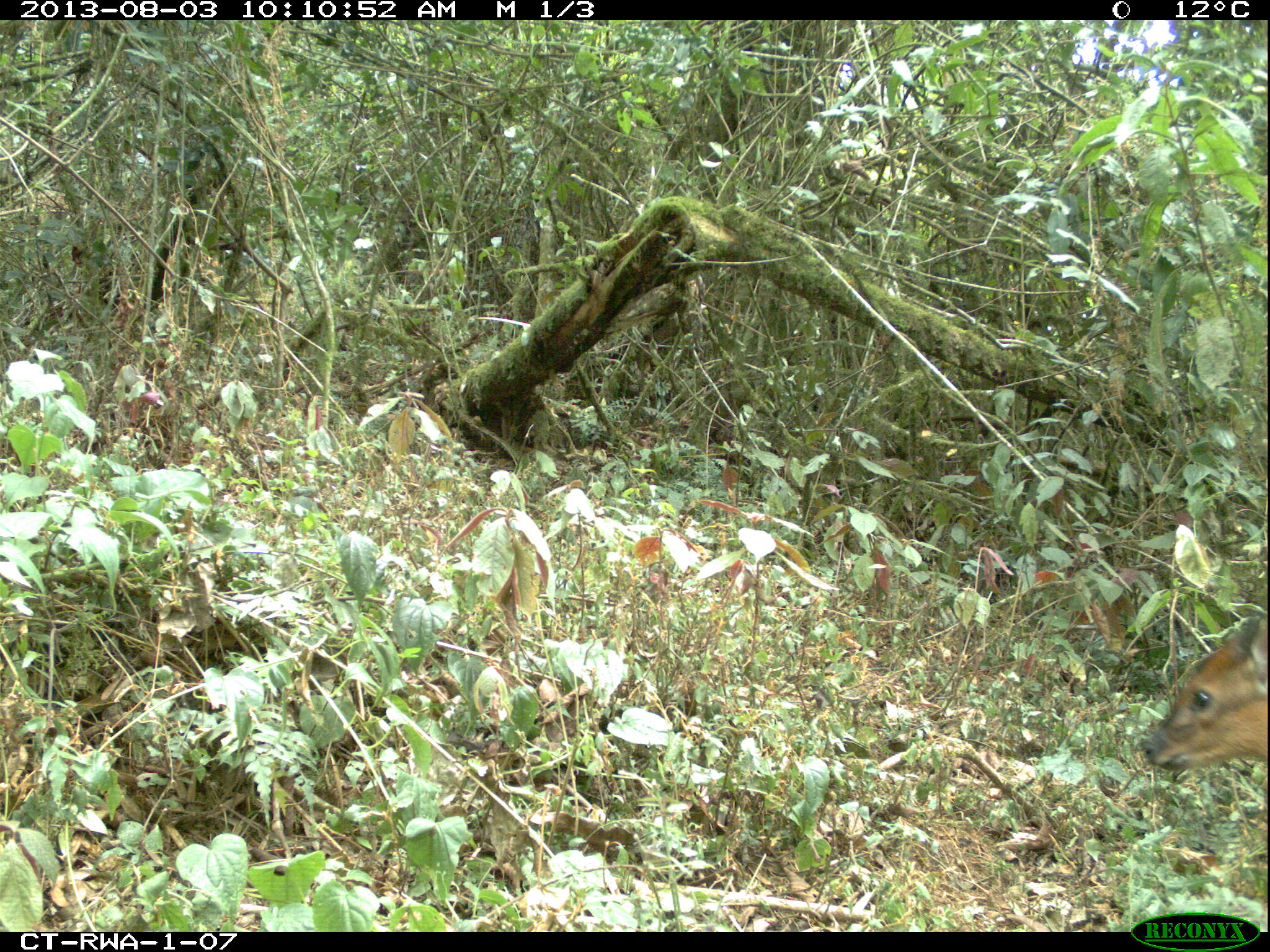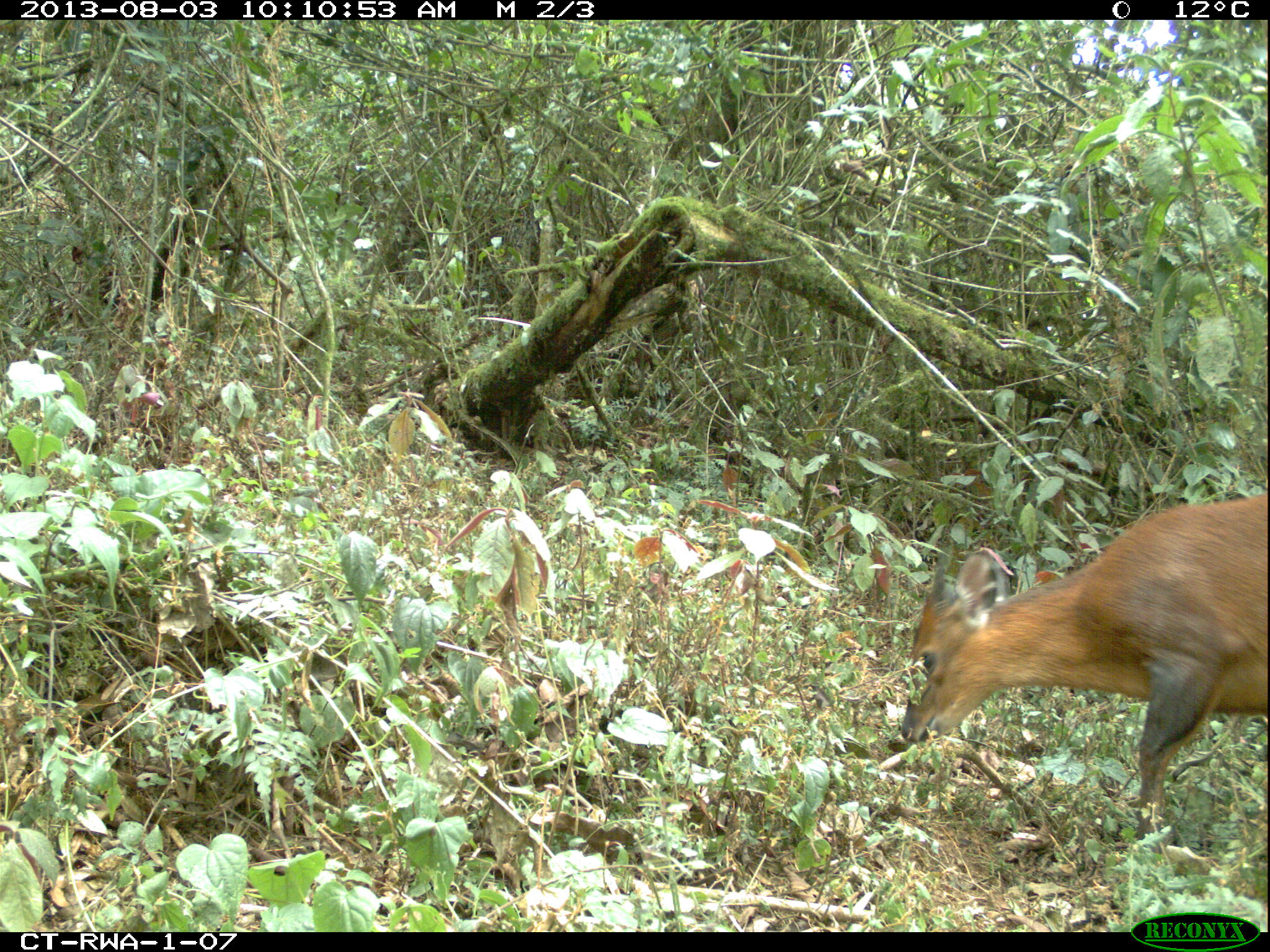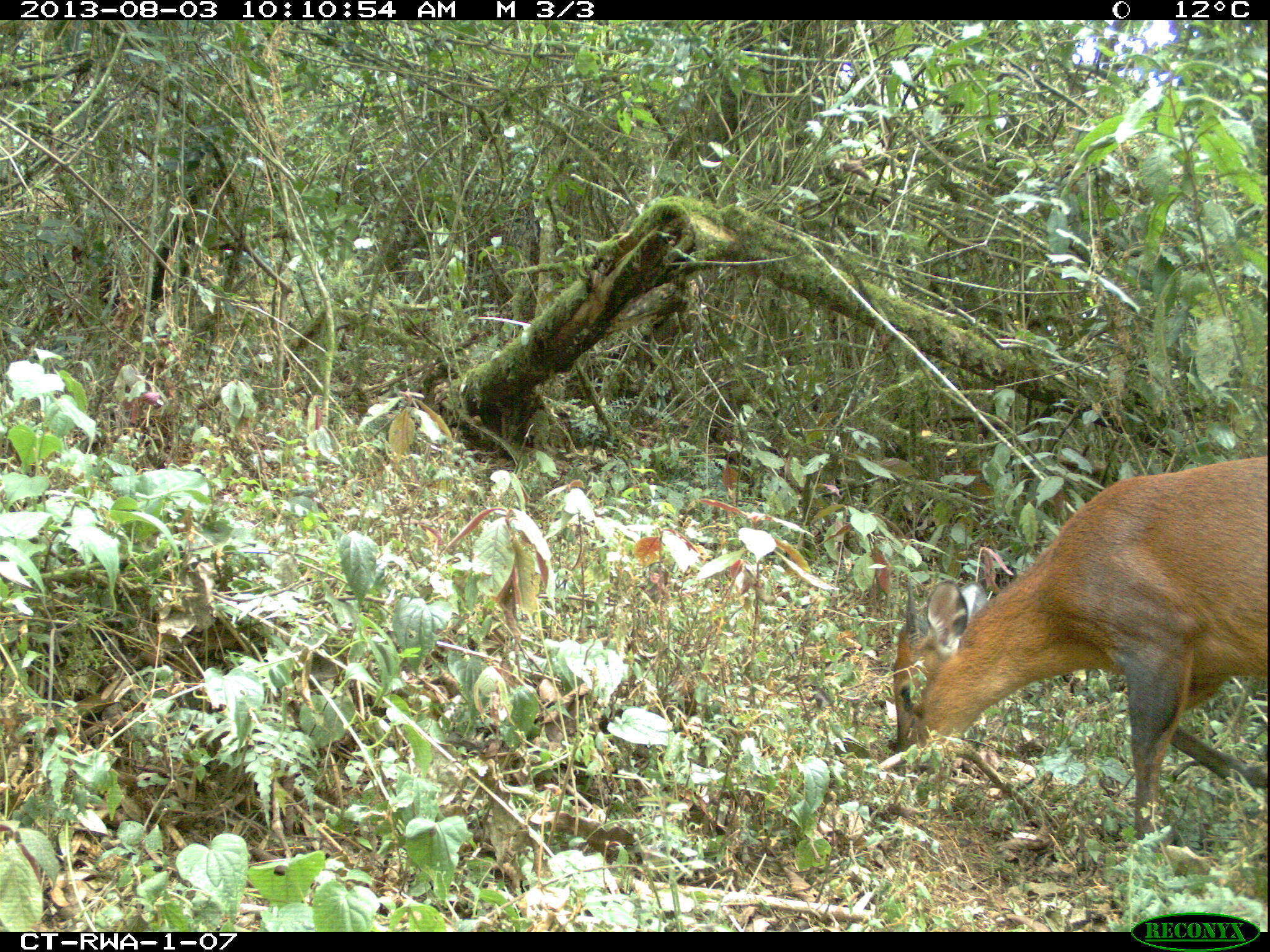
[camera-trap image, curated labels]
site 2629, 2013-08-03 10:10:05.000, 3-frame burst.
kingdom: Animalia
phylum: Chordata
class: Mammalia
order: Artiodactyla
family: Bovidae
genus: Cephalophus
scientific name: Cephalophus nigrifrons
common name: black-fronted duiker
Cephalophus nigrifrons (black-fronted duiker), count 1.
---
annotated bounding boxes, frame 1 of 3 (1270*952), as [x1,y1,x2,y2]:
cephalophus nigrifrons: [1141,616,1267,769]